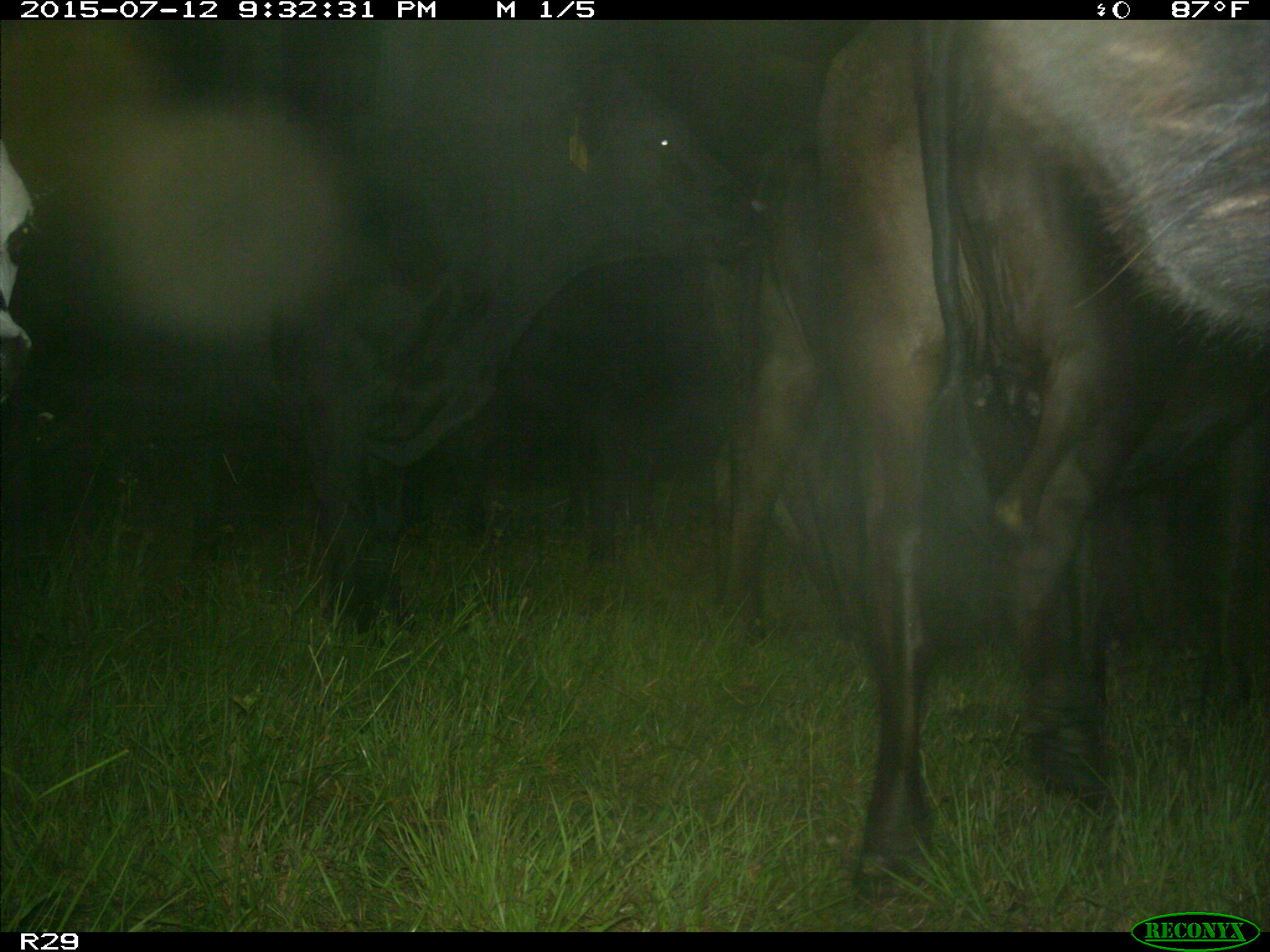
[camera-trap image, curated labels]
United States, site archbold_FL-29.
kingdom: Animalia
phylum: Chordata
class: Mammalia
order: Artiodactyla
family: Bovidae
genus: Bos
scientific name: Bos taurus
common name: domestic cow